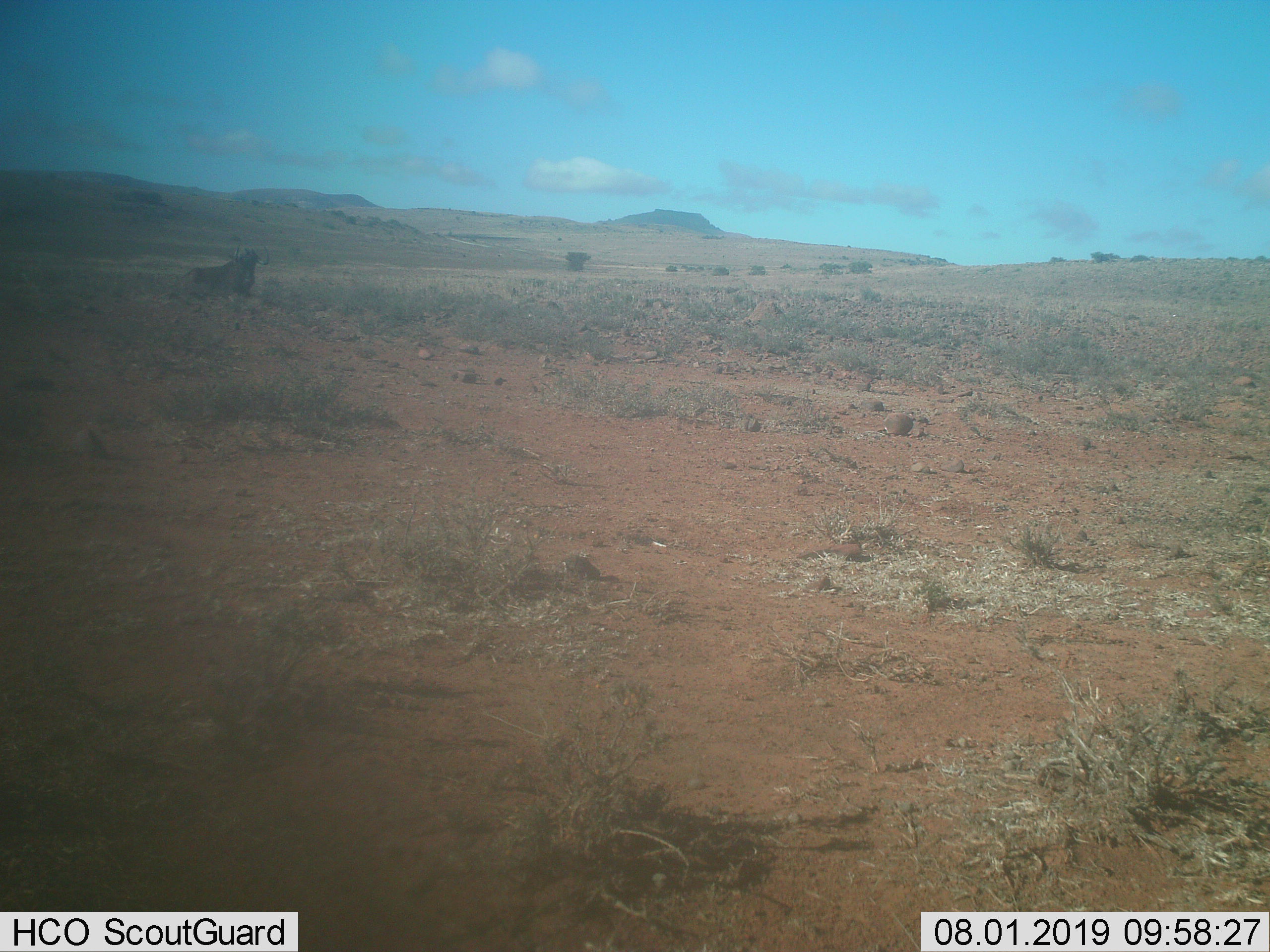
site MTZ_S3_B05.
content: unidentified animal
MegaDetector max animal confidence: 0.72